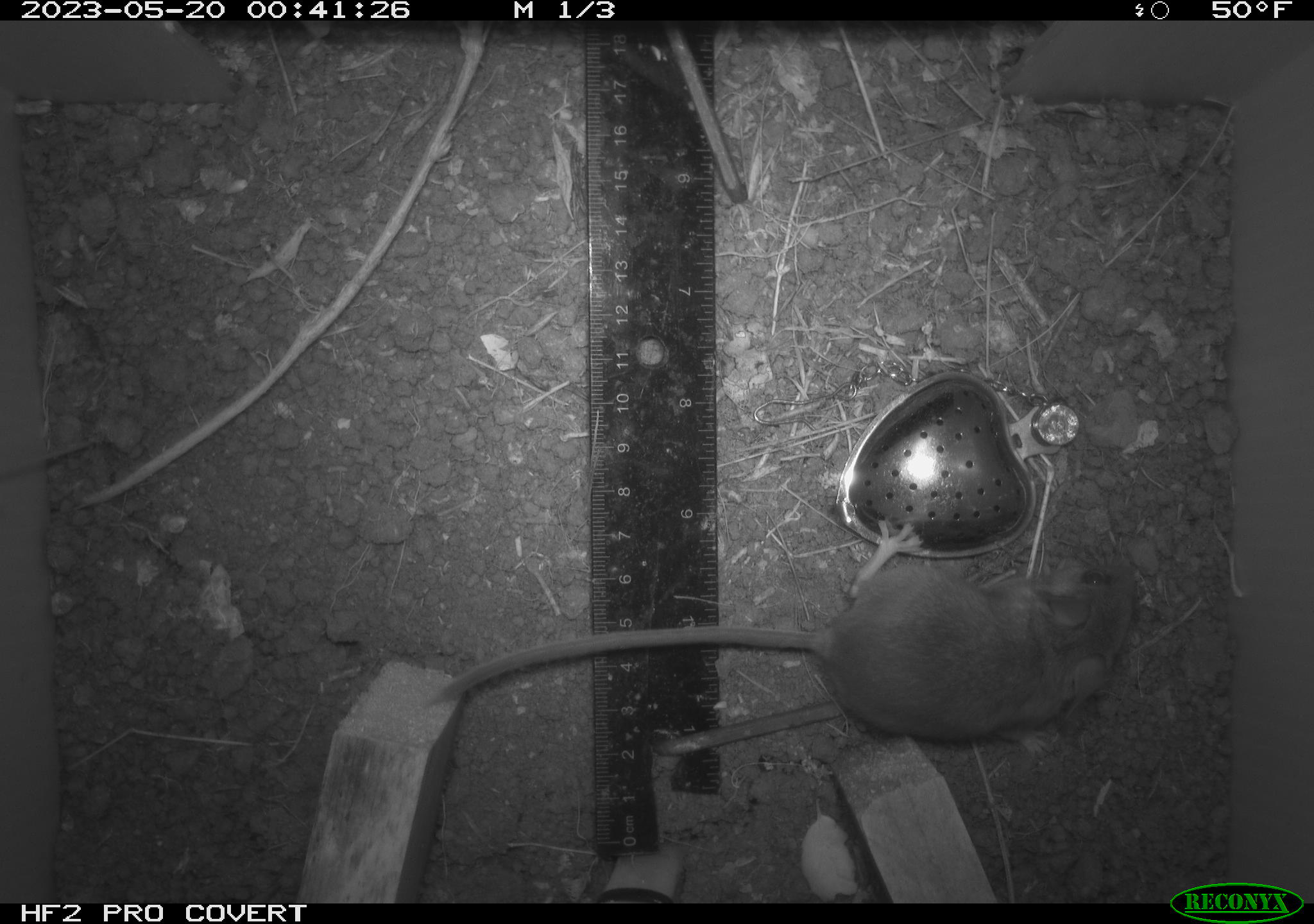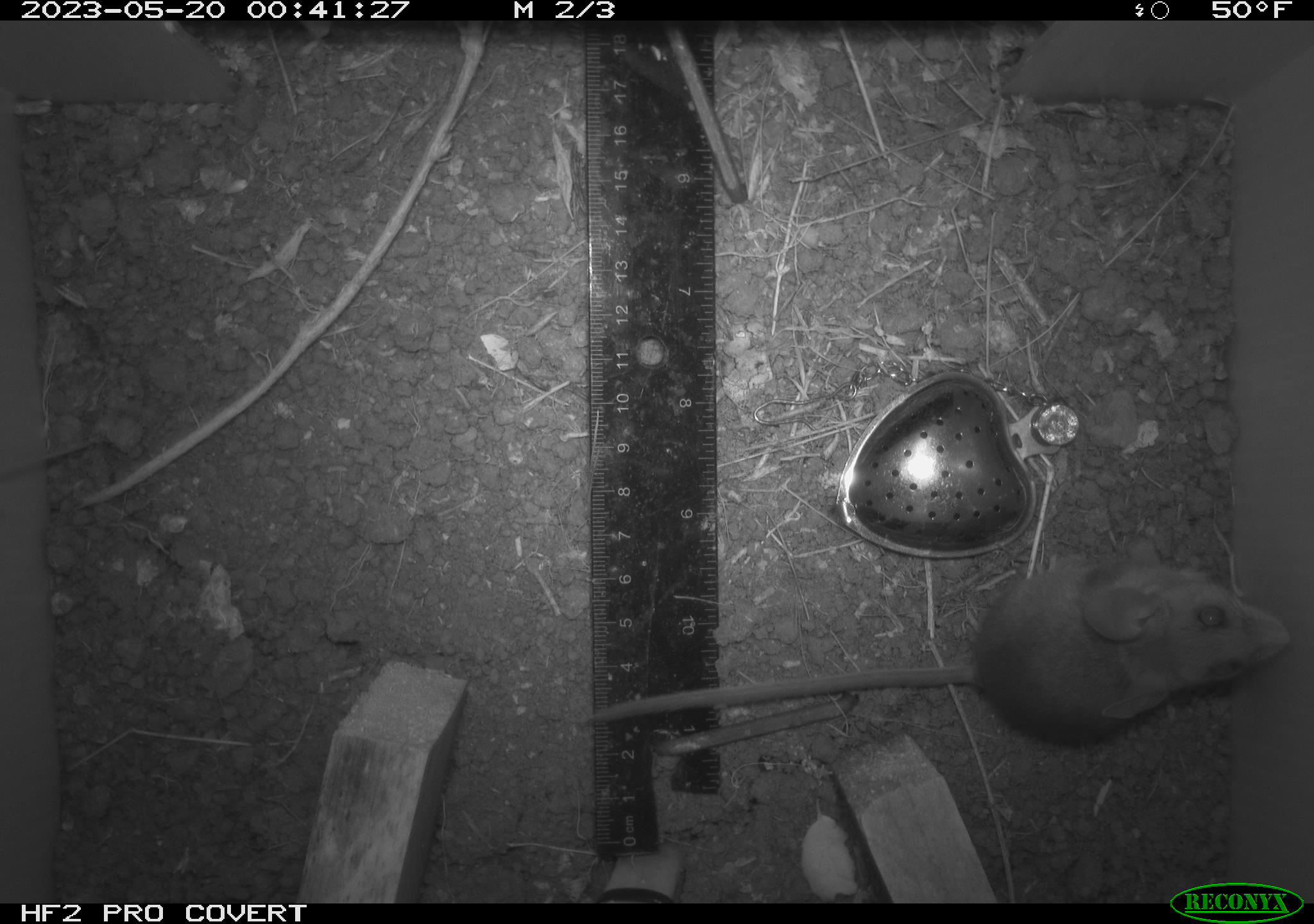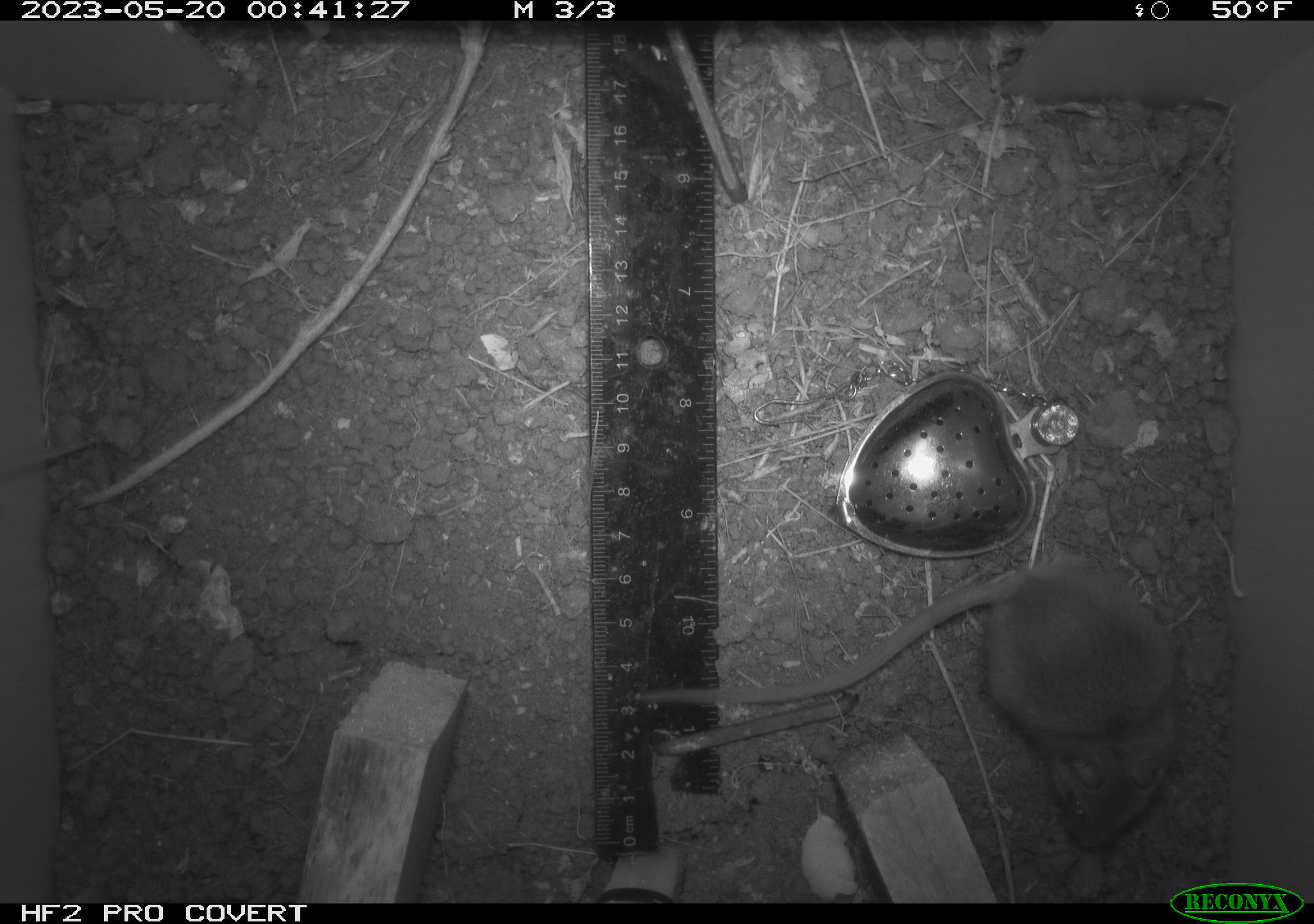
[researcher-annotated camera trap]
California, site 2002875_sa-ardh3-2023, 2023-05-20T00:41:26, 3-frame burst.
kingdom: Animalia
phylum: Chordata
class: Mammalia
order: Rodentia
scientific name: Rodentia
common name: mouse species